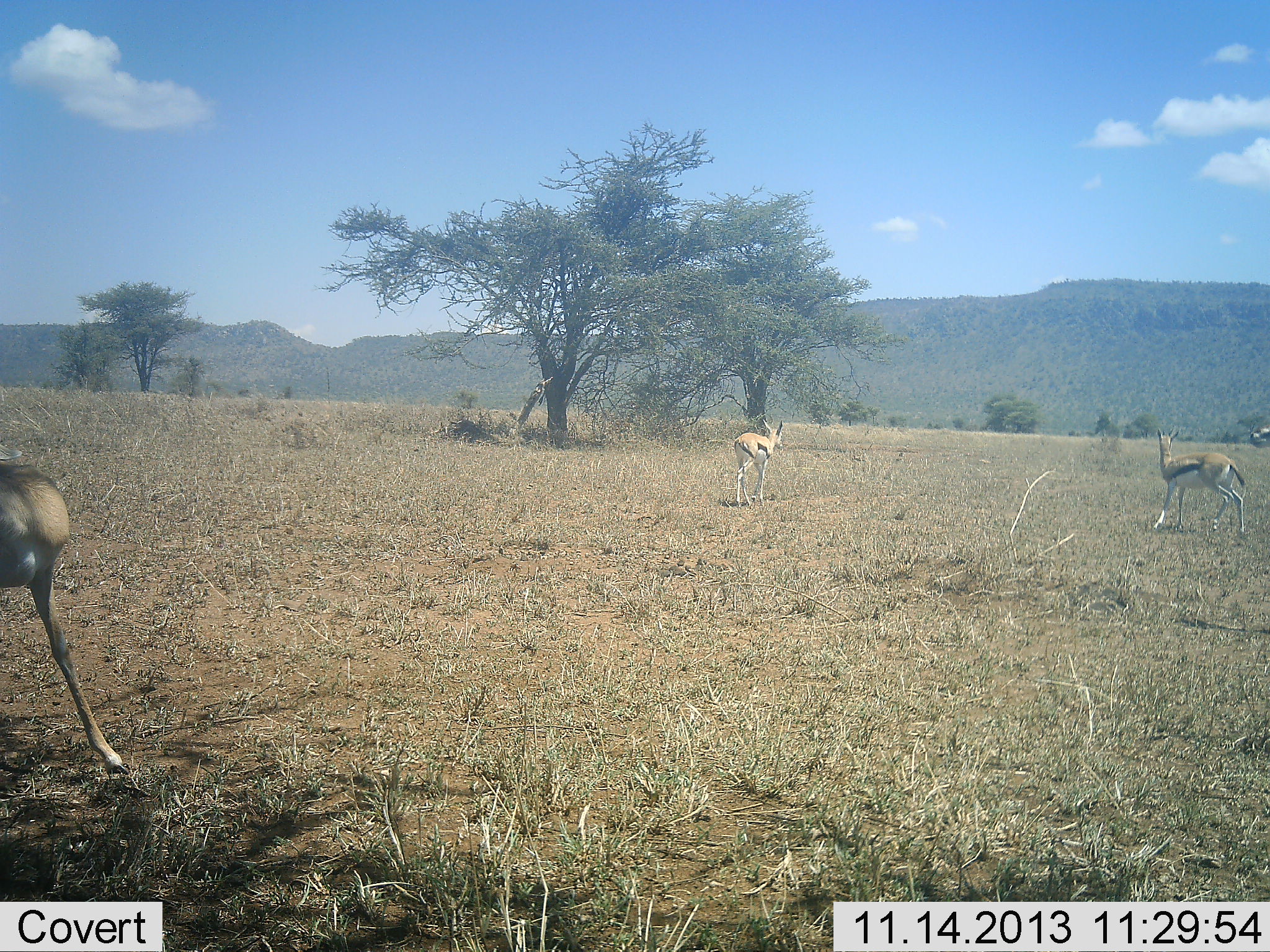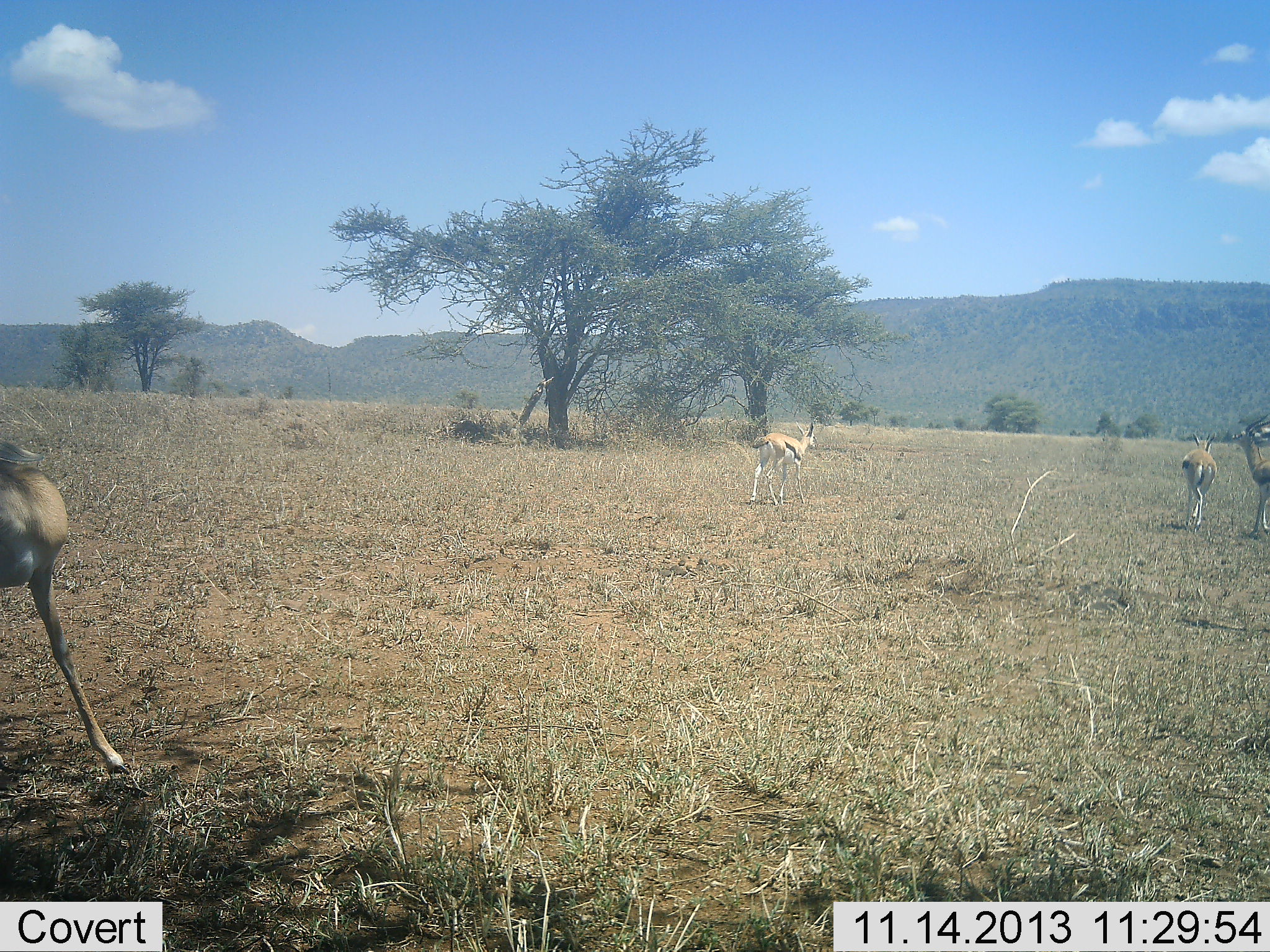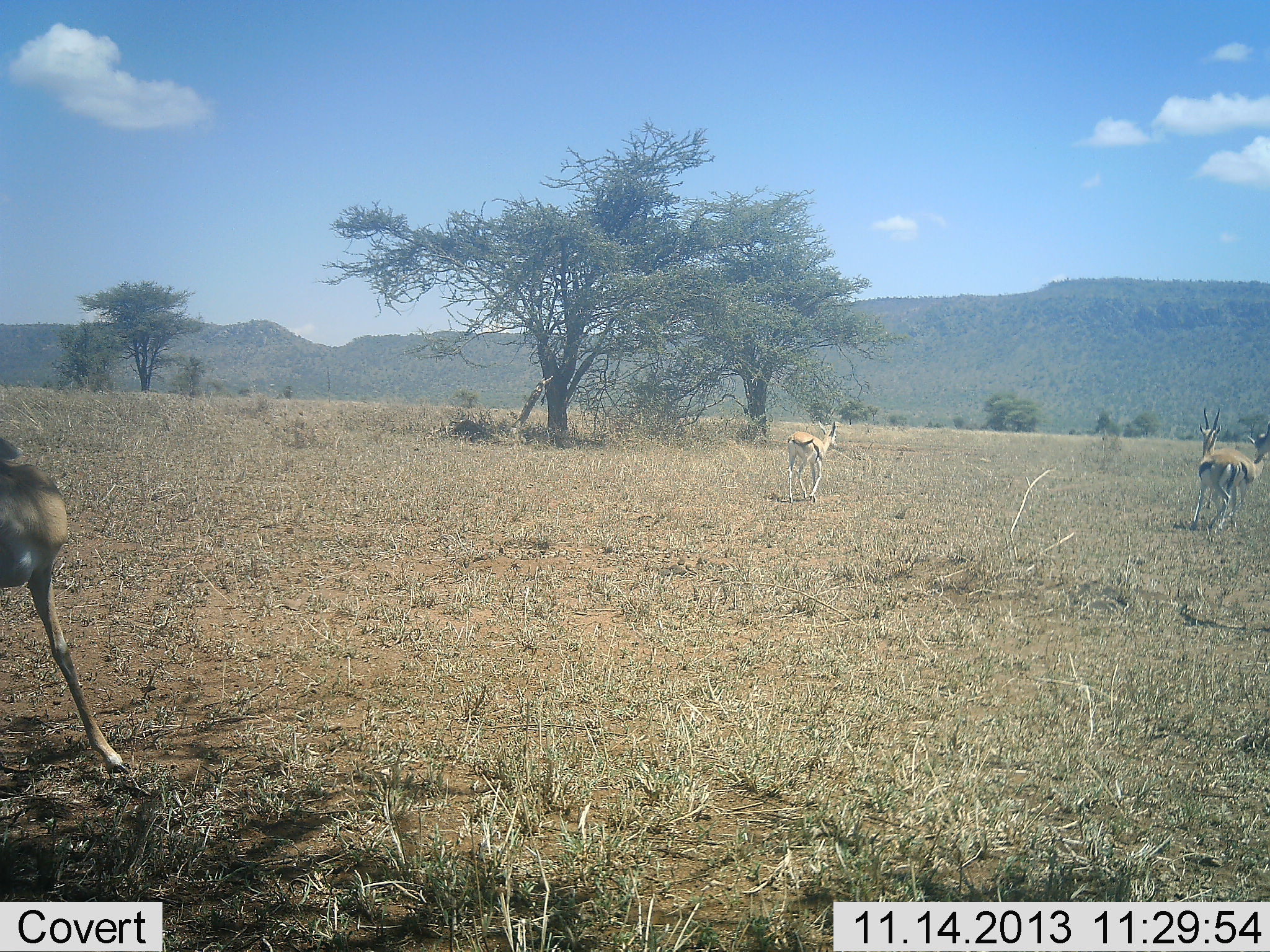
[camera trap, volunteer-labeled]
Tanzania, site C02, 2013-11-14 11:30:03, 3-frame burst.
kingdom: Animalia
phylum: Chordata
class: Mammalia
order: Artiodactyla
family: Bovidae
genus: Eudorcas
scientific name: Eudorcas thomsonii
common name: thomson's gazelle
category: gazellethomsons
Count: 4.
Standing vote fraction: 50%.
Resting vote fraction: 0%.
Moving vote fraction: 90%.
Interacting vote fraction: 10%.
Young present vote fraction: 0%.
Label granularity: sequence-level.